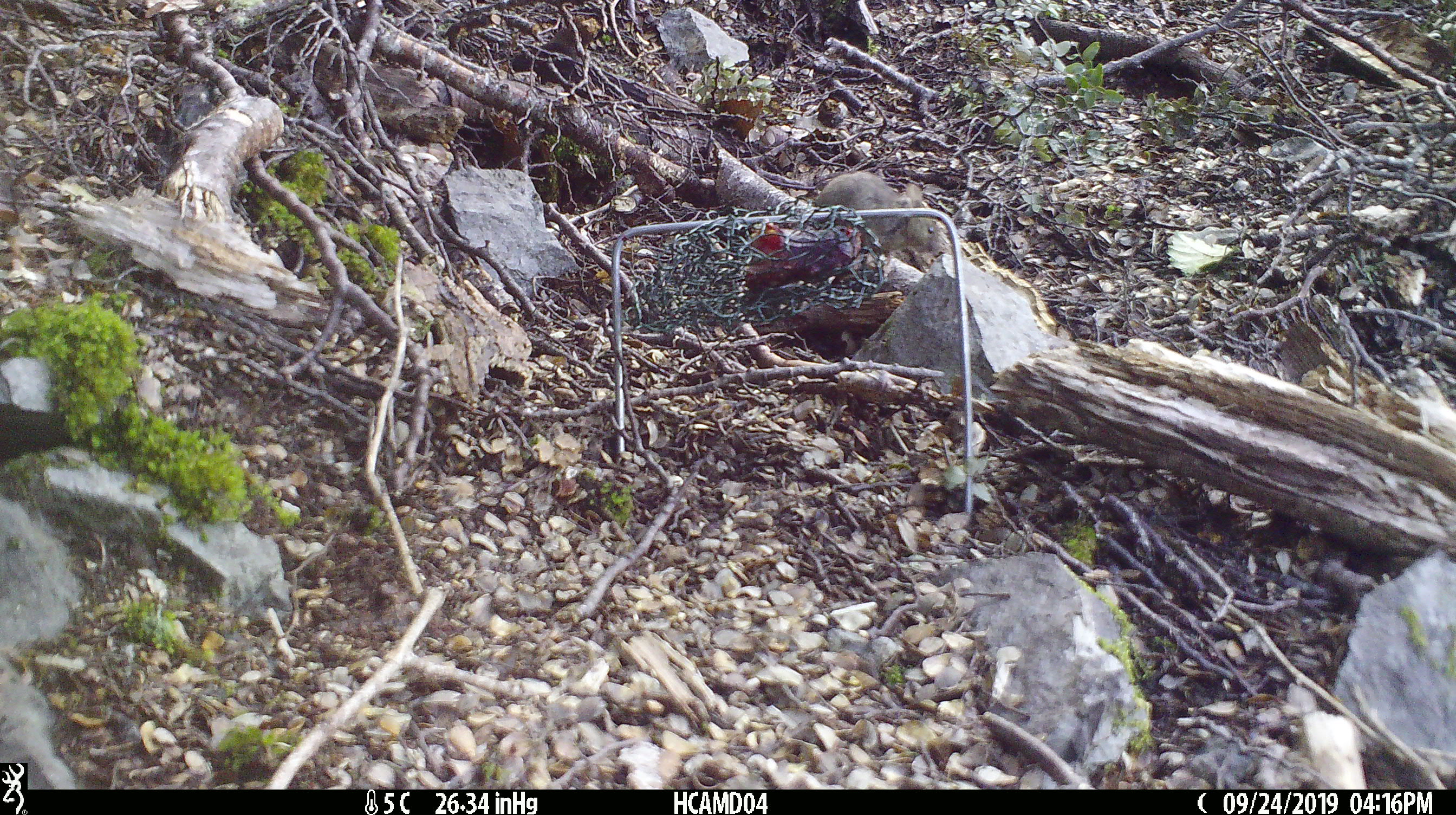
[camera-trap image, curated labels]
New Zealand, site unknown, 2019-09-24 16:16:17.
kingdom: Animalia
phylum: Chordata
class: Mammalia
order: Rodentia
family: Muridae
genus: Mus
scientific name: Mus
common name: mouse